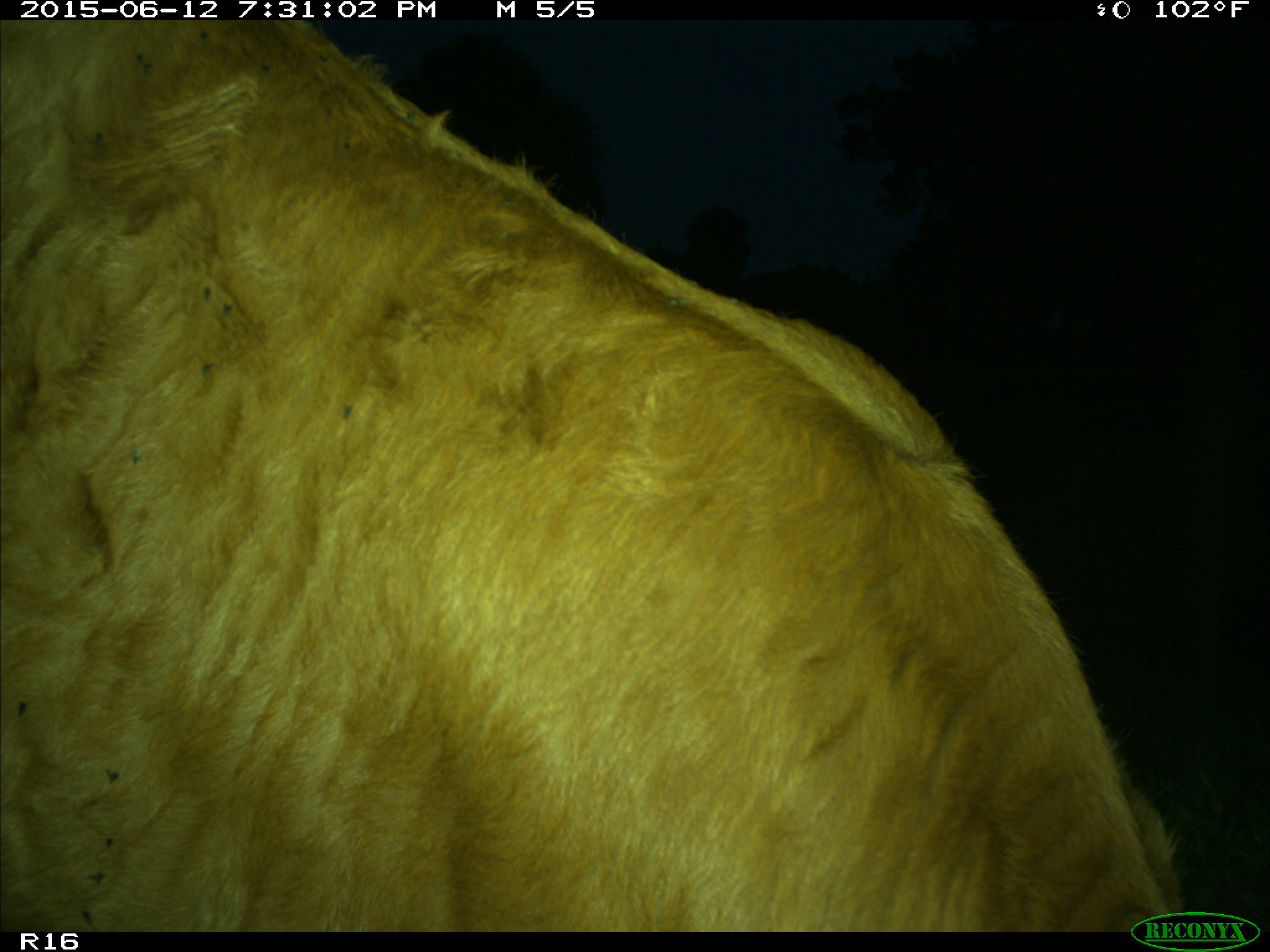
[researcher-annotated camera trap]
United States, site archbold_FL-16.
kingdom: Animalia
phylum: Chordata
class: Mammalia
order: Artiodactyla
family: Bovidae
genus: Bos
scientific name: Bos taurus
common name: domestic cow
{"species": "Bos taurus (domestic cow)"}